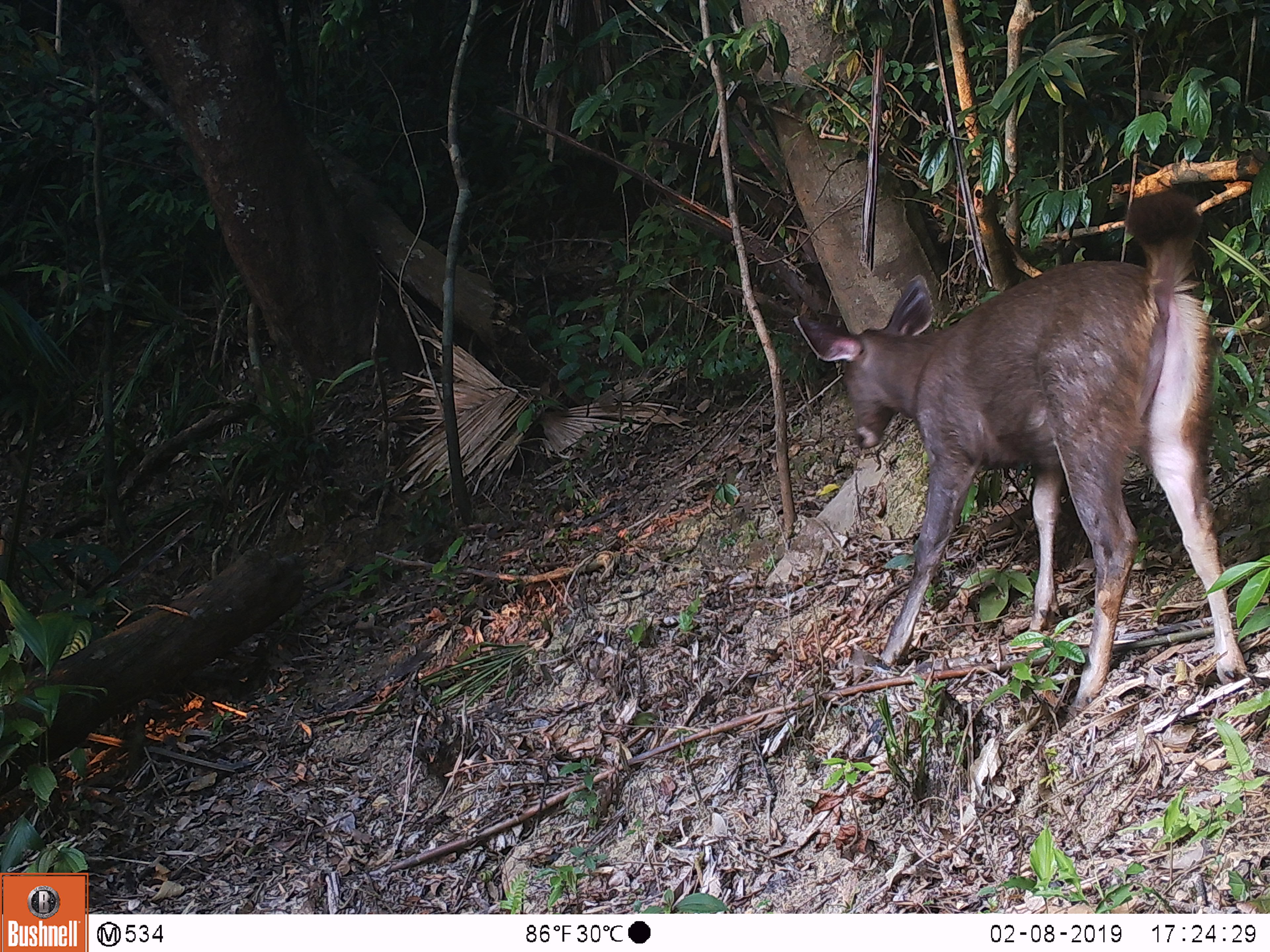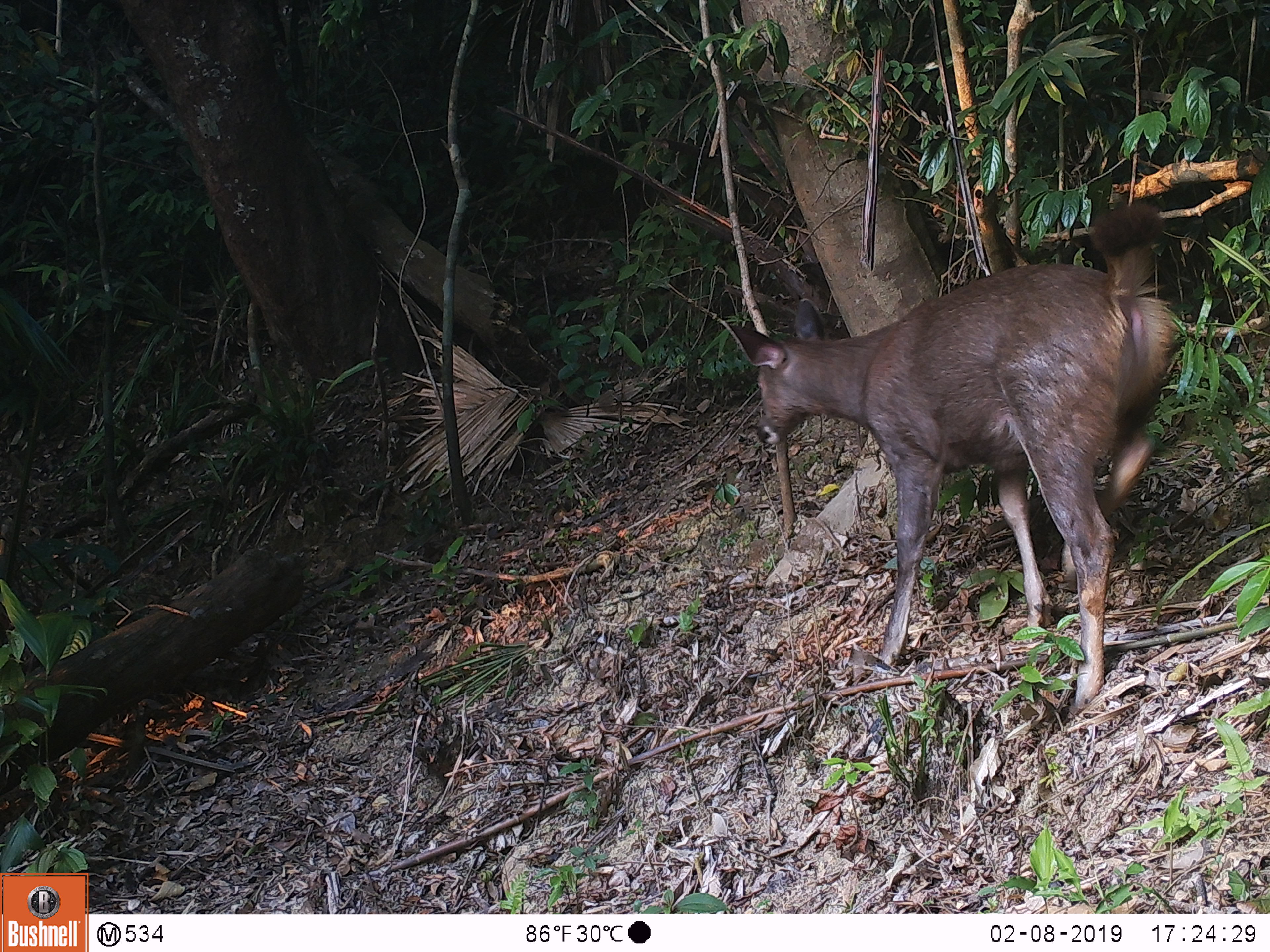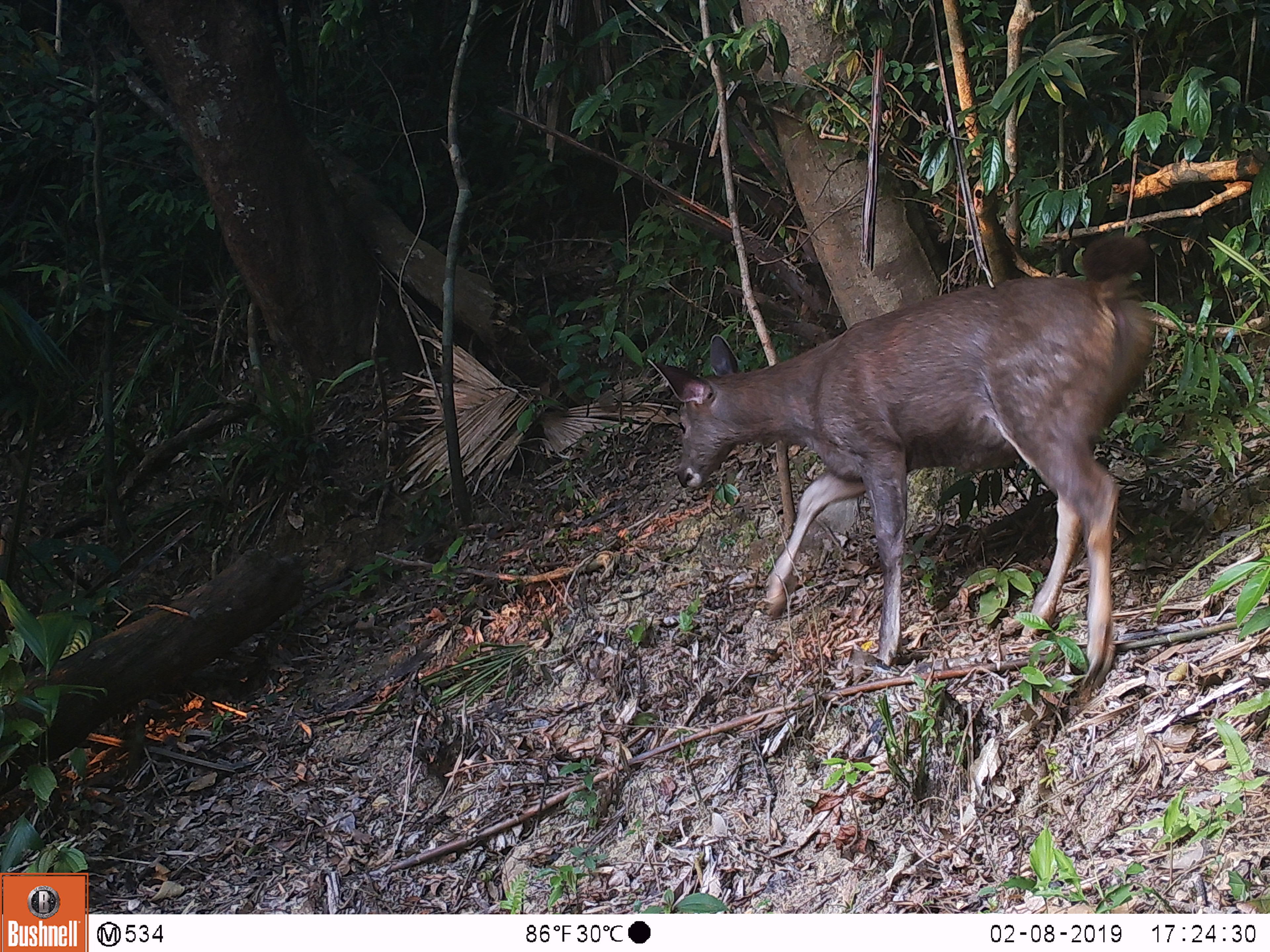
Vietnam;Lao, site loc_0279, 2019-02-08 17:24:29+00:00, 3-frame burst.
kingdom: Animalia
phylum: Chordata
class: Mammalia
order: Artiodactyla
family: Cervidae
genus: Rusa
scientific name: Rusa unicolor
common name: sambar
Sambar (Rusa unicolor). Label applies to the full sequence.